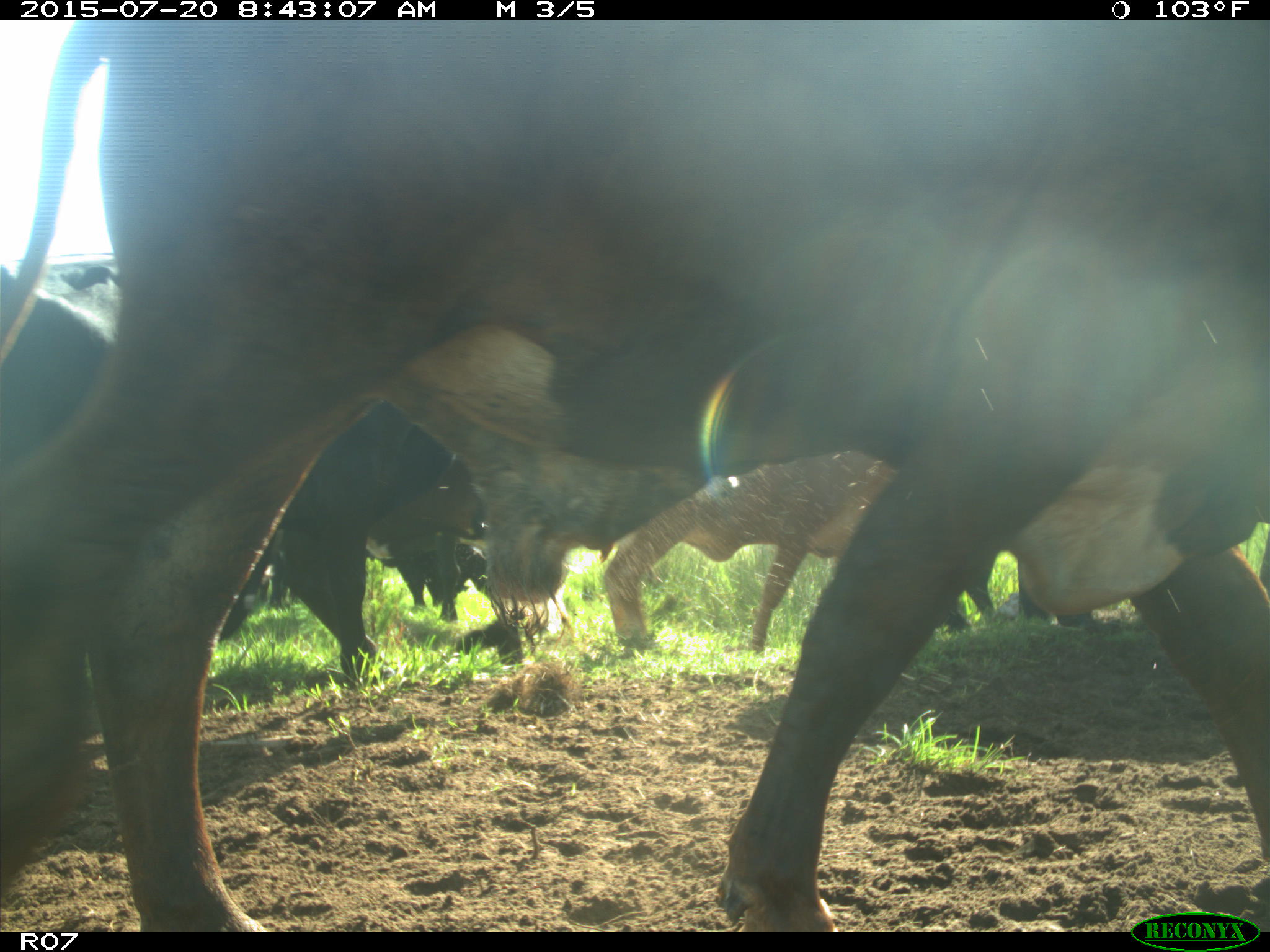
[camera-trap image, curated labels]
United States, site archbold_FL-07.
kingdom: Animalia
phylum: Chordata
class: Mammalia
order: Artiodactyla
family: Bovidae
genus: Bos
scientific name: Bos taurus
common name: domestic cow